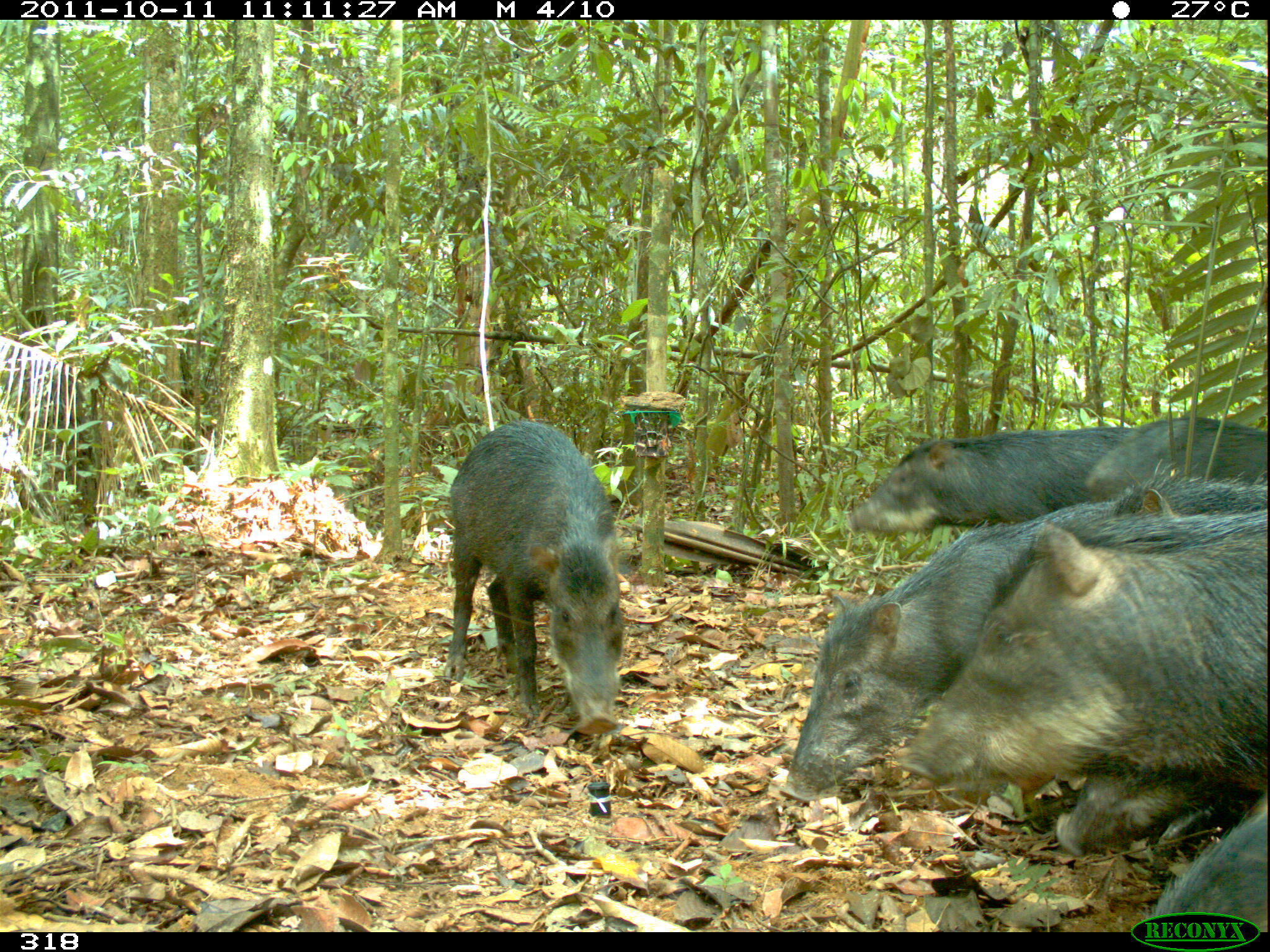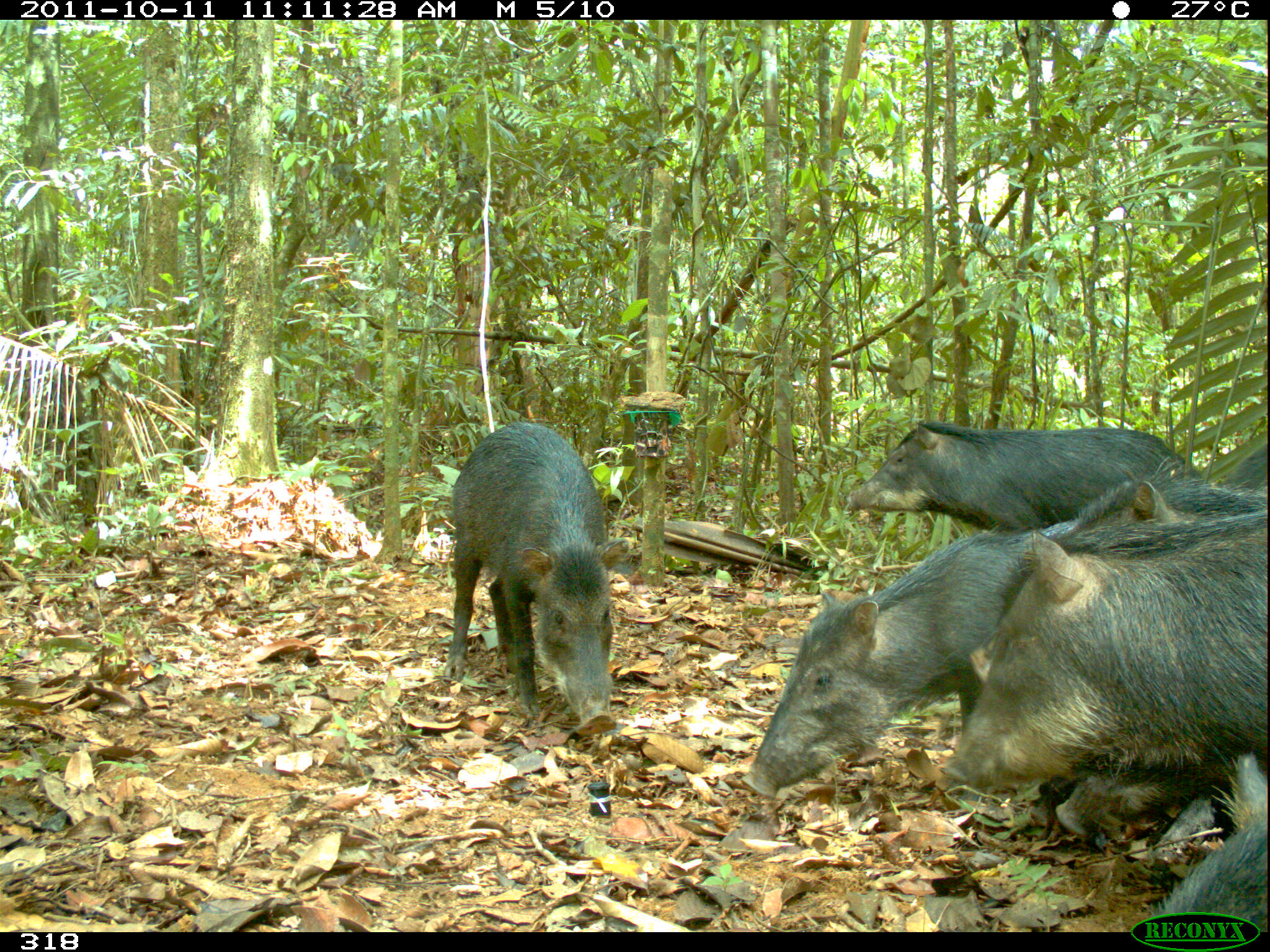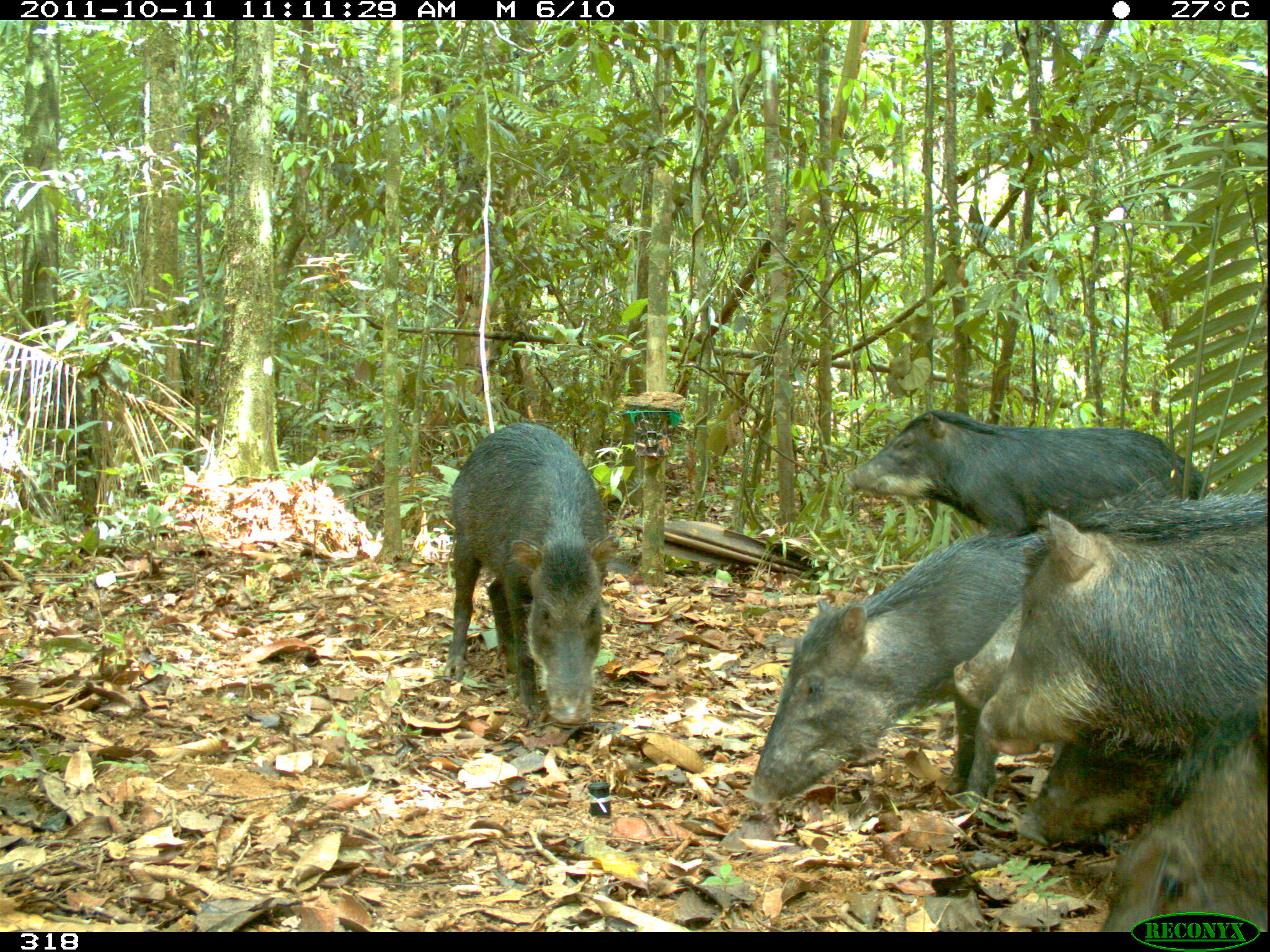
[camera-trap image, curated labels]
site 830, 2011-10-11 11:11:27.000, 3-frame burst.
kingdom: Animalia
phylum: Chordata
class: Mammalia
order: Artiodactyla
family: Tayassuidae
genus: Tayassu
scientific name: Tayassu pecari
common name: white-lipped peccary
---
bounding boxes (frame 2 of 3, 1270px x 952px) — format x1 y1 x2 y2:
tayassu pecari: 739 519 1078 798; 970 477 1267 686; 443 421 628 736; 844 419 1204 545; 1151 754 1267 932; 1054 761 1179 842